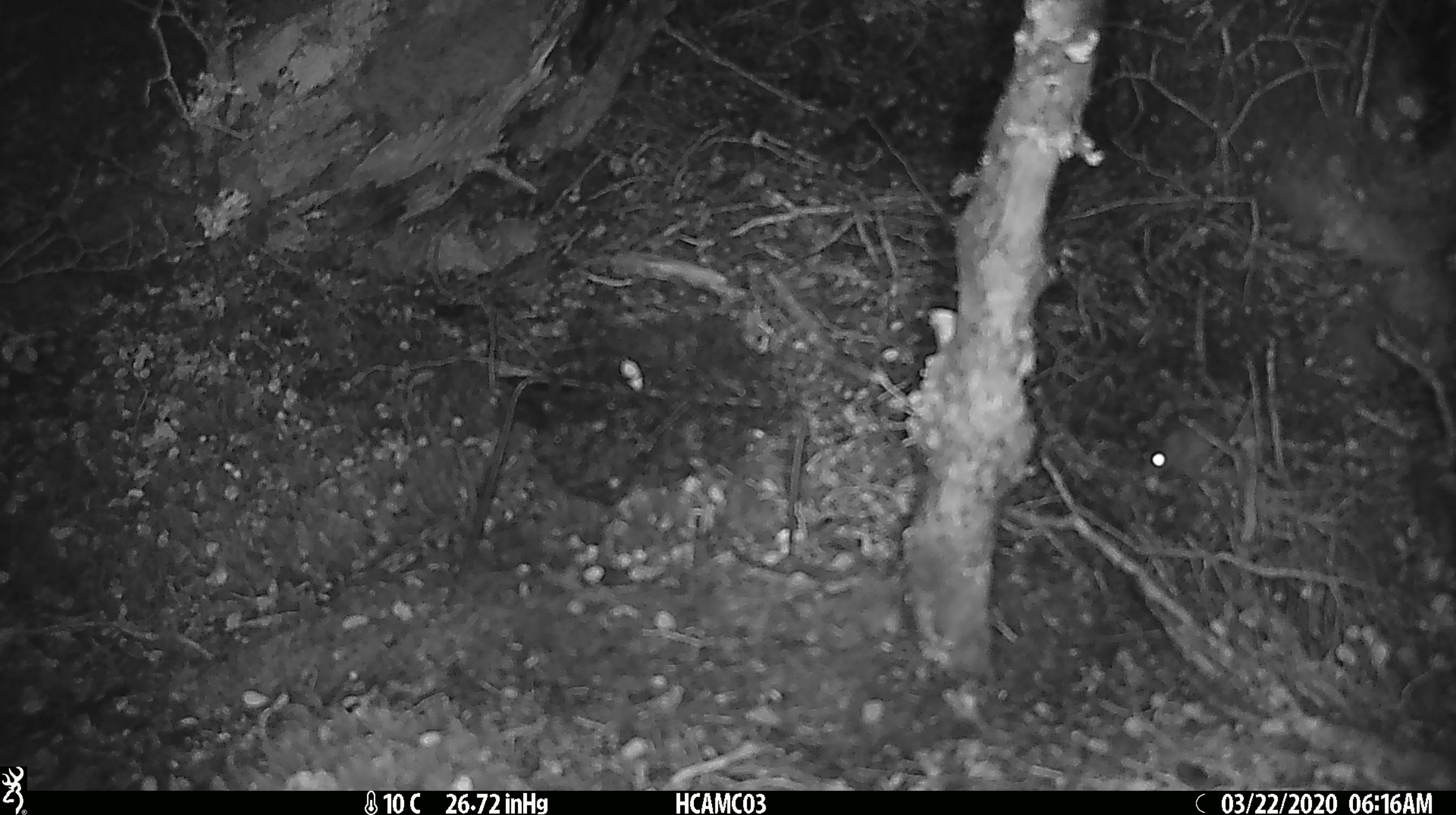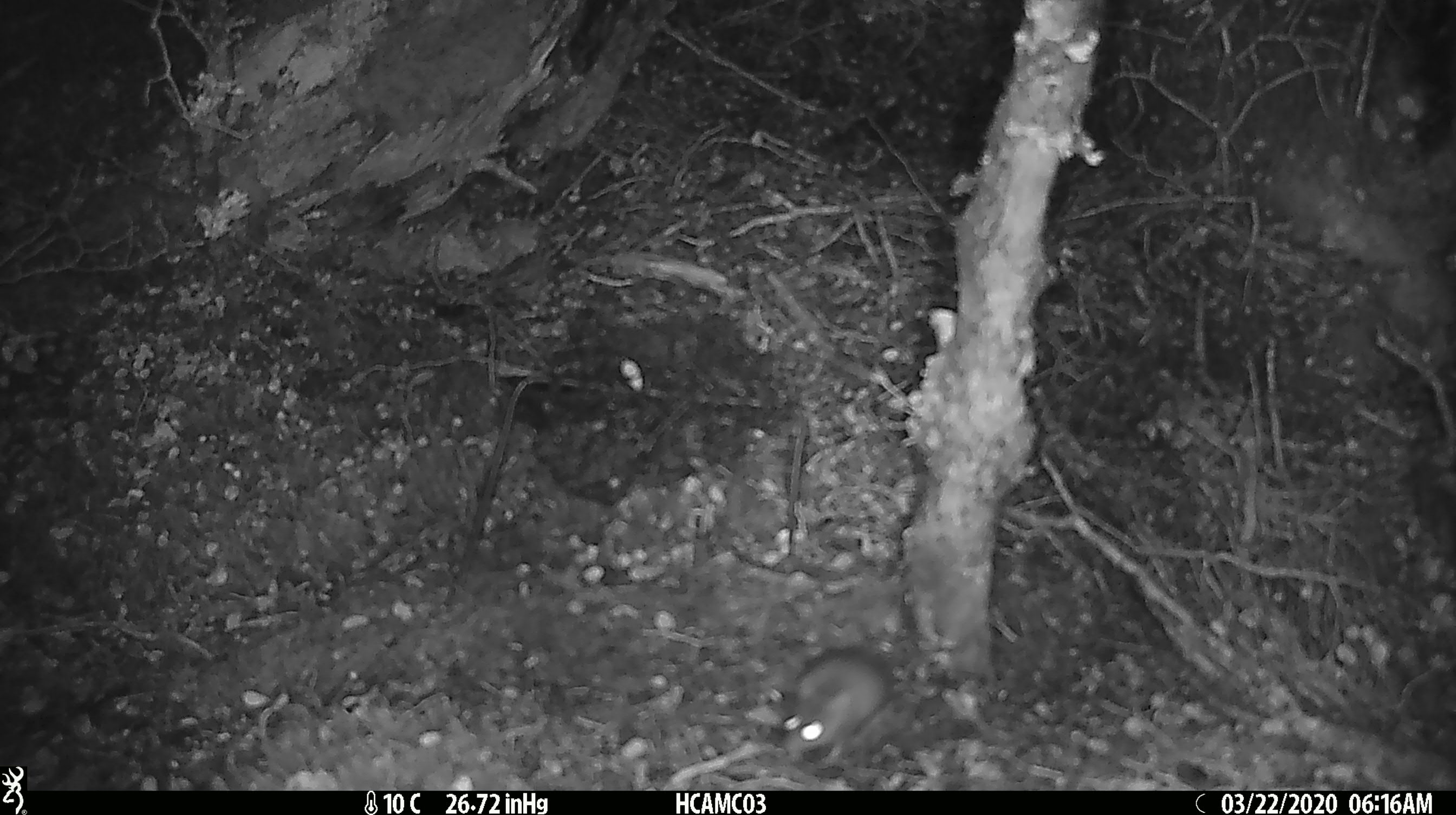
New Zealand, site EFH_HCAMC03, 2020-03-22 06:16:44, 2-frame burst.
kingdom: Animalia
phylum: Chordata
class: Mammalia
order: Rodentia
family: Muridae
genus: Mus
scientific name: Mus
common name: mouse